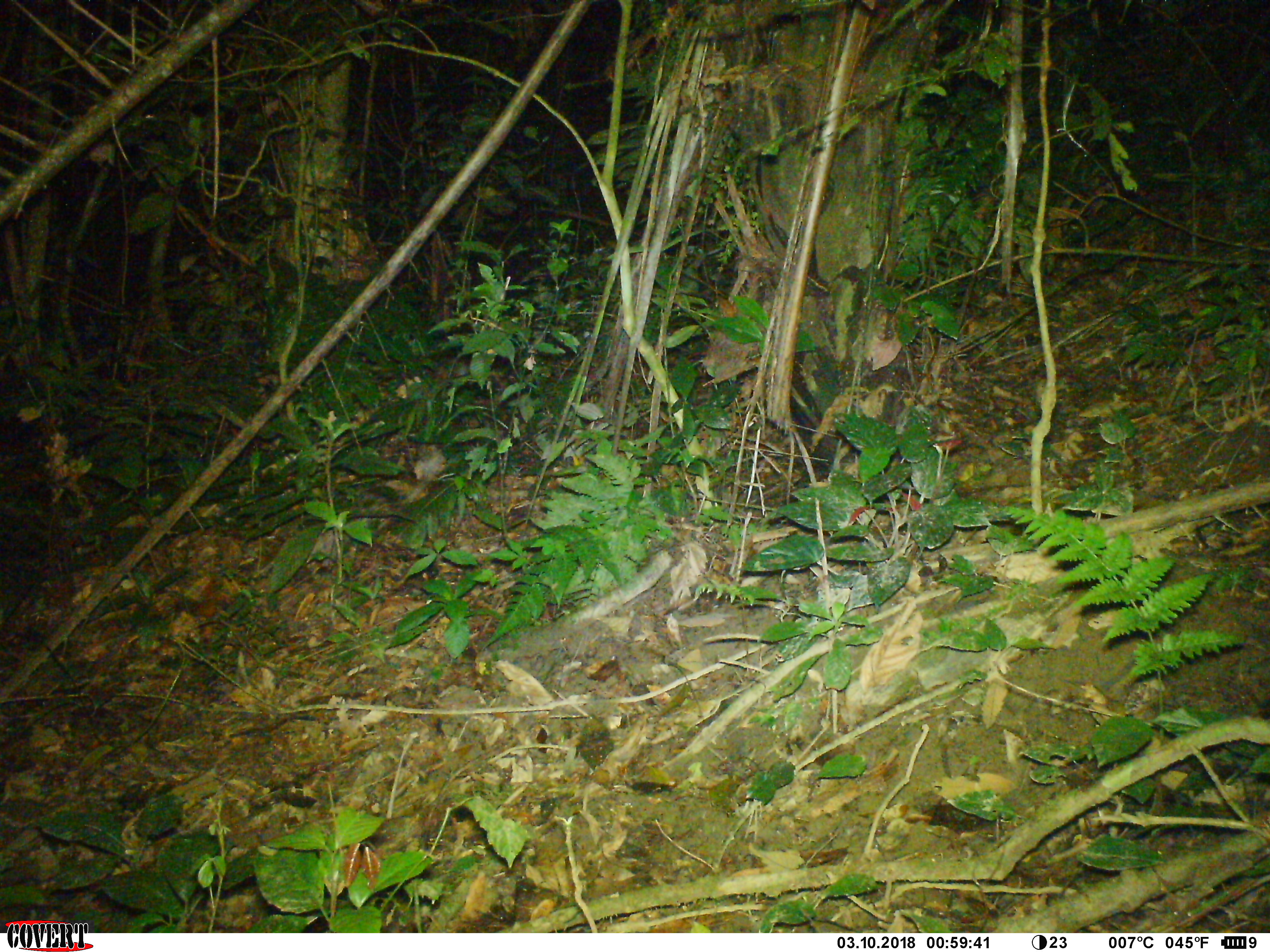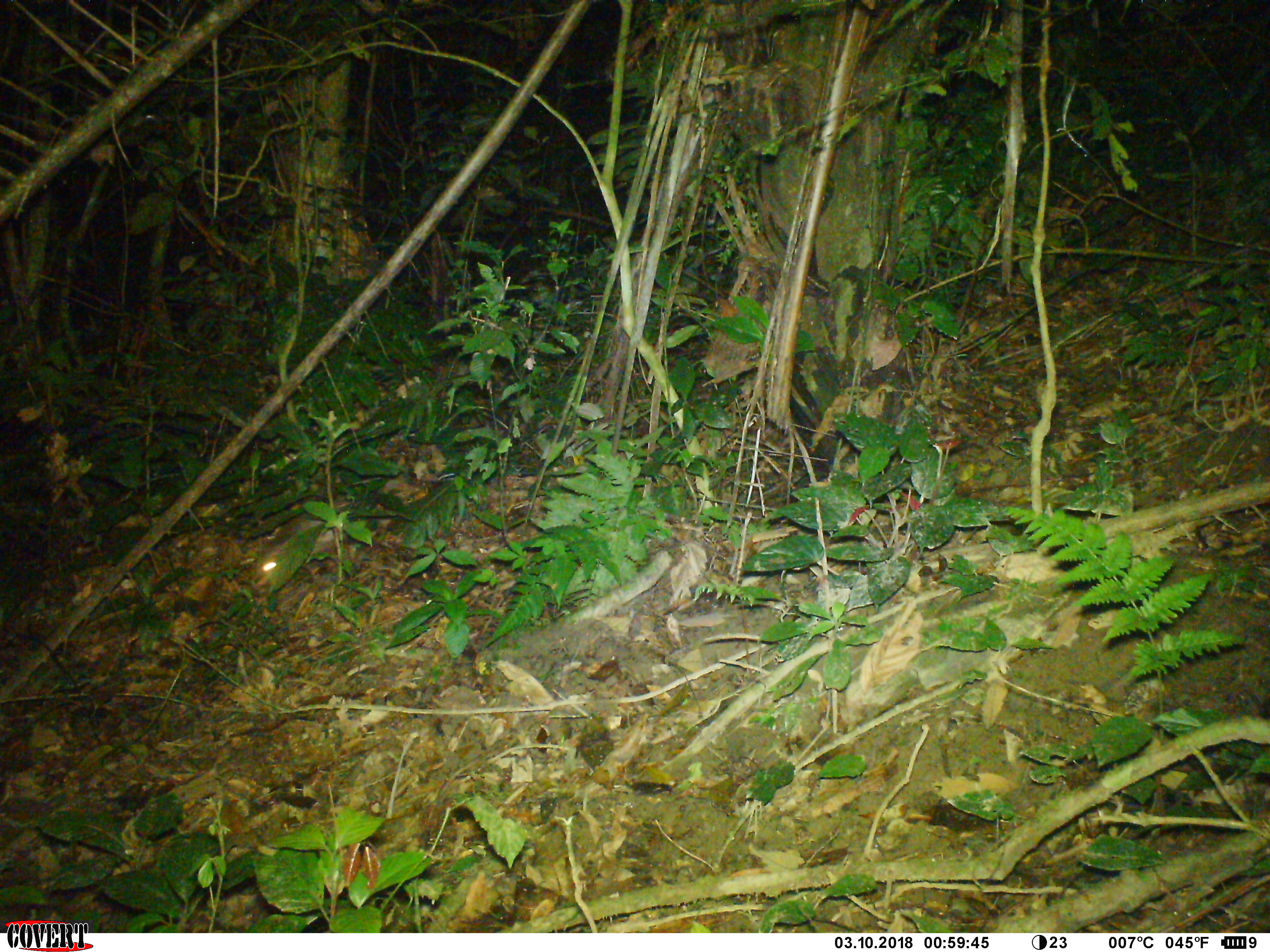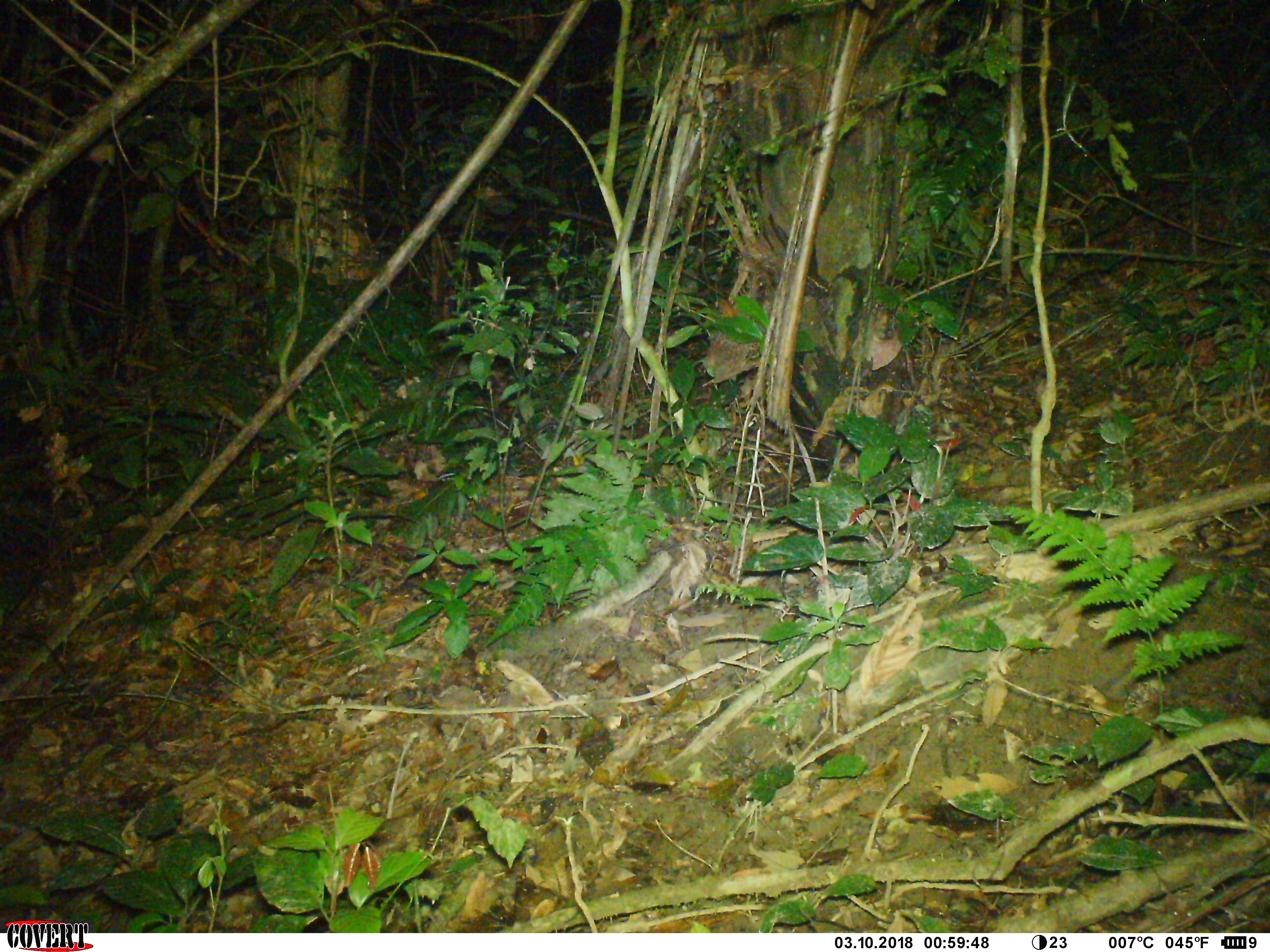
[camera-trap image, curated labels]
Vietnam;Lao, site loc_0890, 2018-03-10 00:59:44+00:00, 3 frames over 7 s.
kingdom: Animalia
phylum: Chordata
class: Mammalia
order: Rodentia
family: Muridae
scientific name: Muridae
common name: old-world mice and rats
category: unidentified murid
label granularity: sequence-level